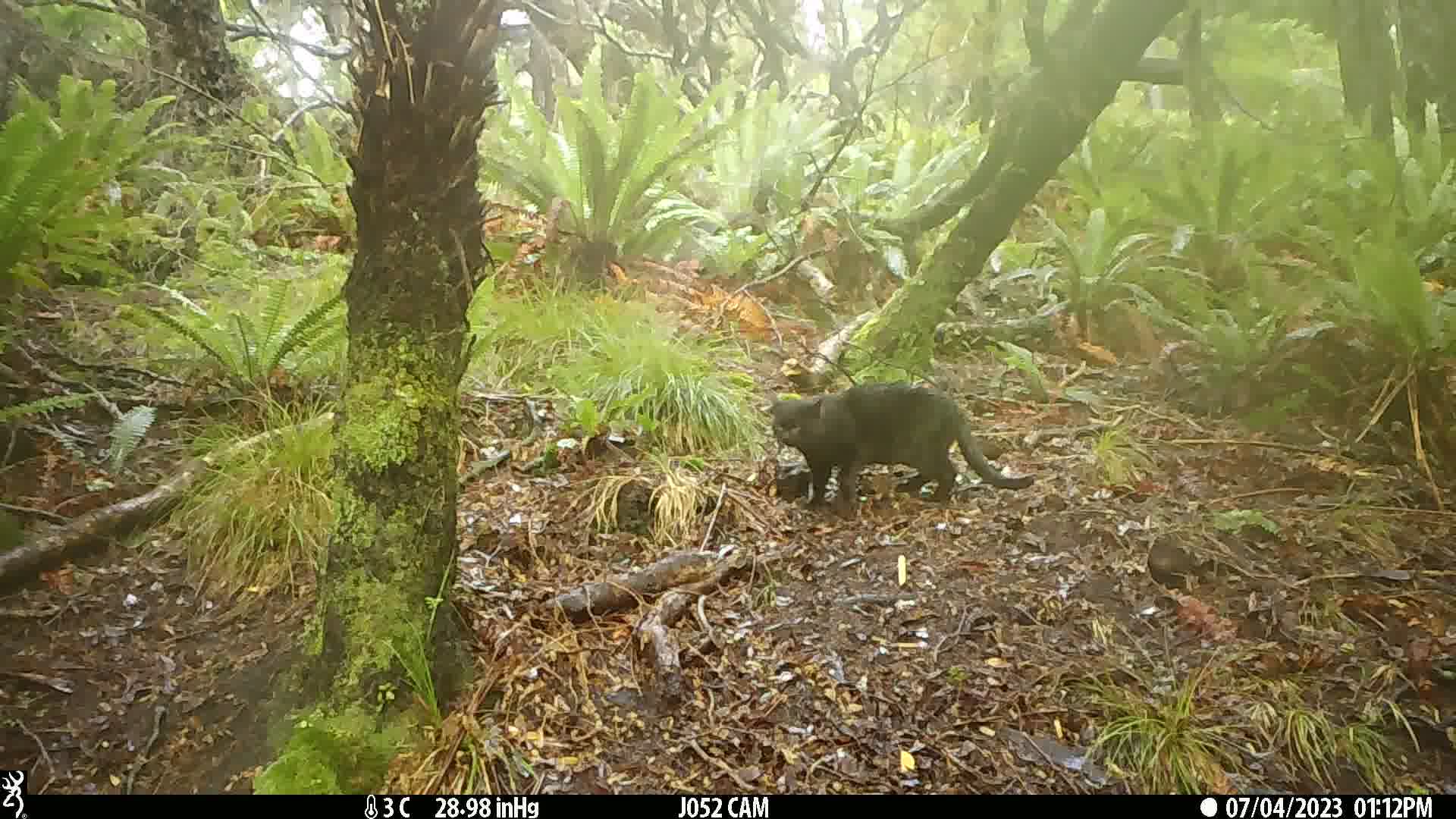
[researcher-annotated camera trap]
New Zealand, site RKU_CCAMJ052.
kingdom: Animalia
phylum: Chordata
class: Mammalia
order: Carnivora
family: Felidae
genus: Felis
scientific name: Felis catus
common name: domestic cat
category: cat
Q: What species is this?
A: Cat (domestic cat) (Felis catus).